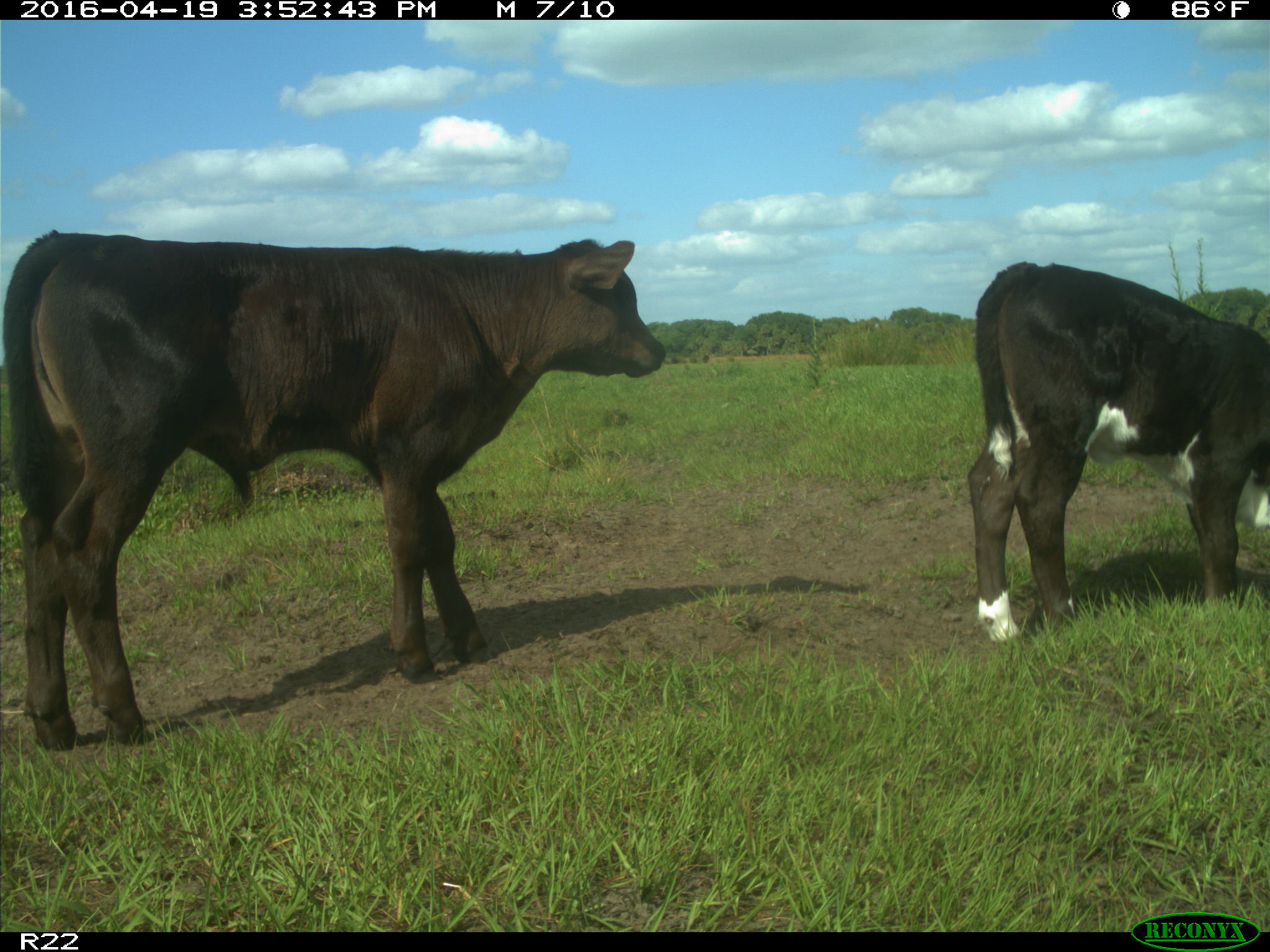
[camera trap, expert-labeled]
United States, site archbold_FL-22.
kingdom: Animalia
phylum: Chordata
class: Mammalia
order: Artiodactyla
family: Bovidae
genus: Bos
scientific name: Bos taurus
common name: domestic cow